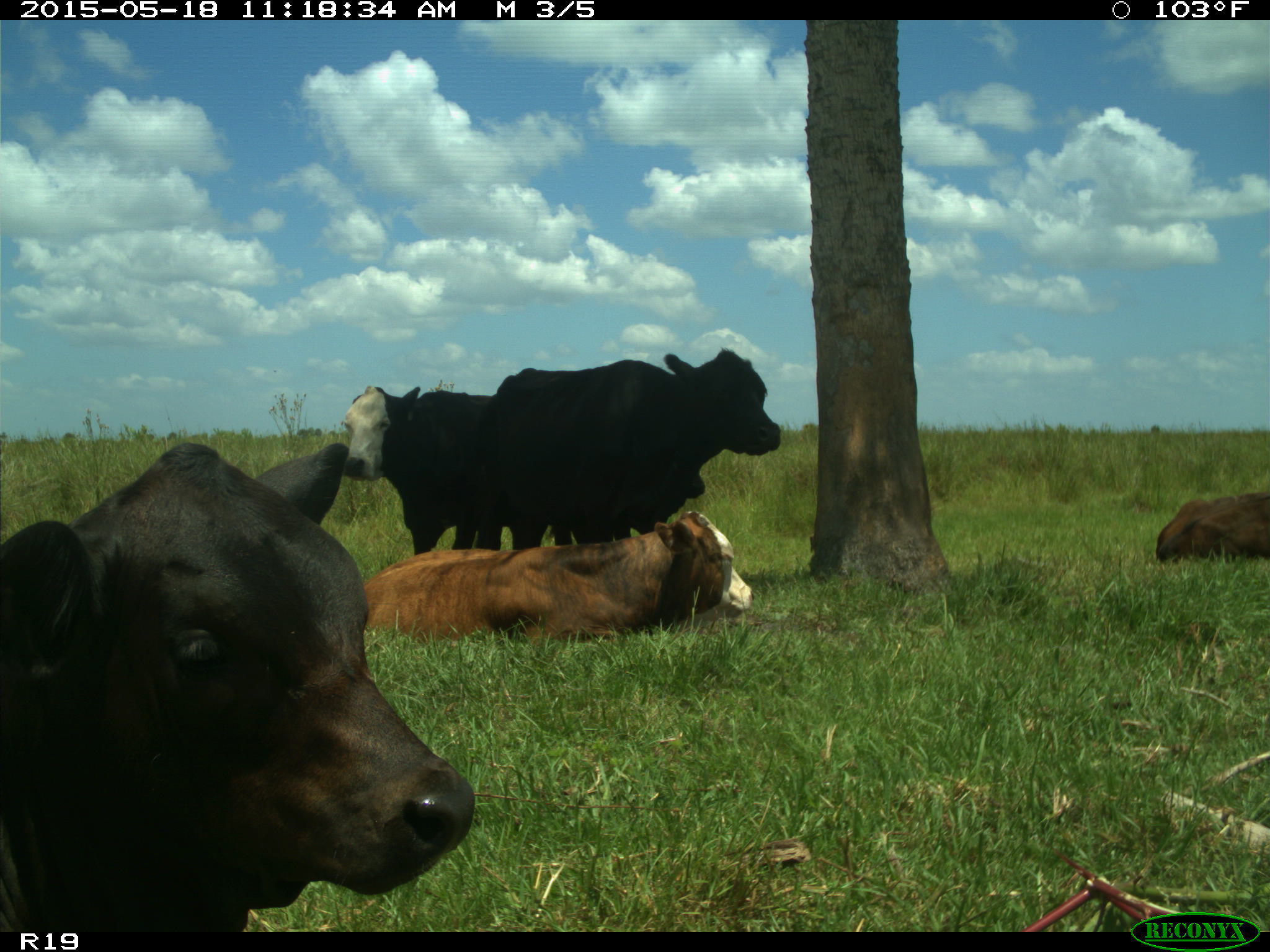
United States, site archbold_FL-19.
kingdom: Animalia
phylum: Chordata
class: Mammalia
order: Artiodactyla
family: Bovidae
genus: Bos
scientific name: Bos taurus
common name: domestic cow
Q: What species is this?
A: Bos taurus (domestic cow).